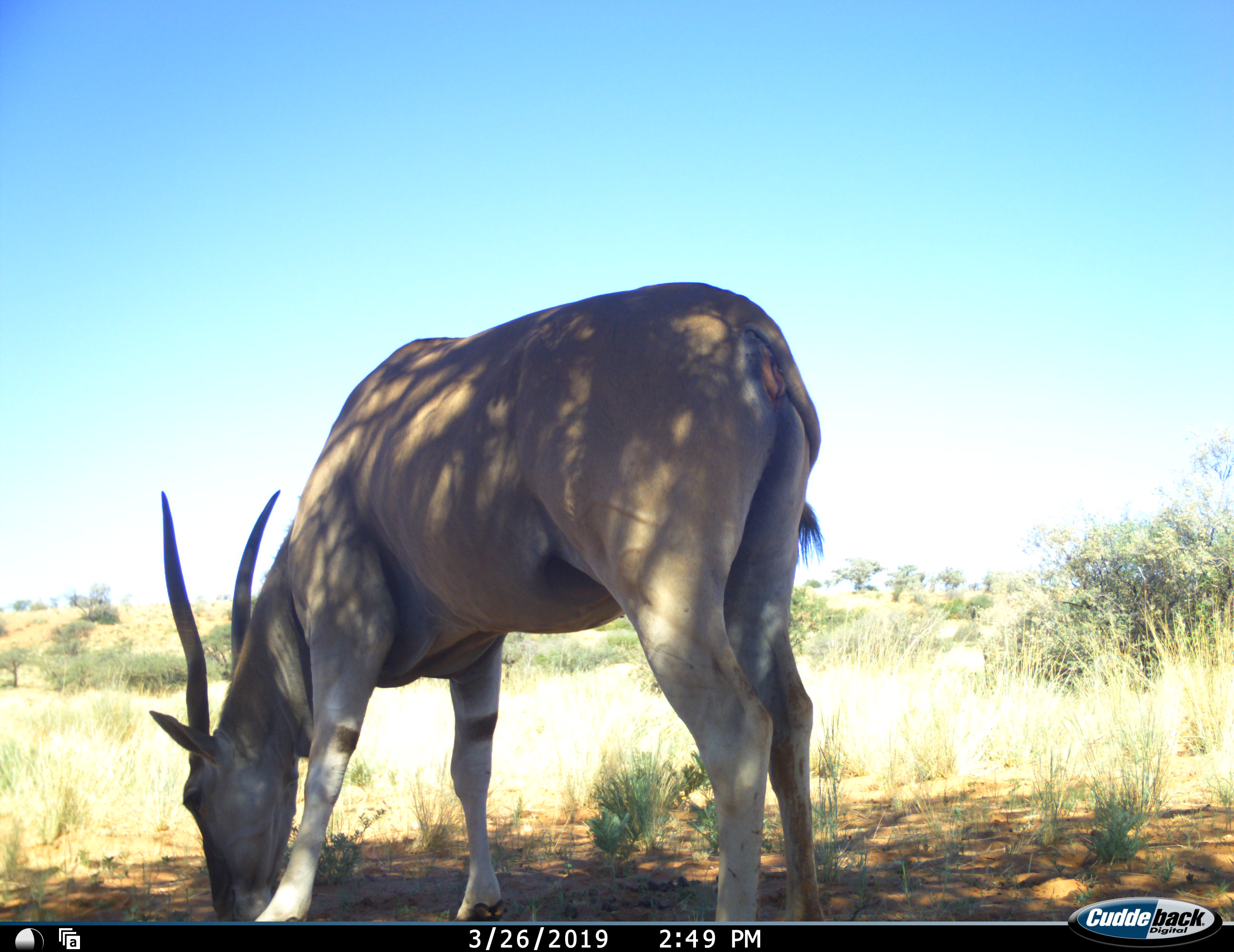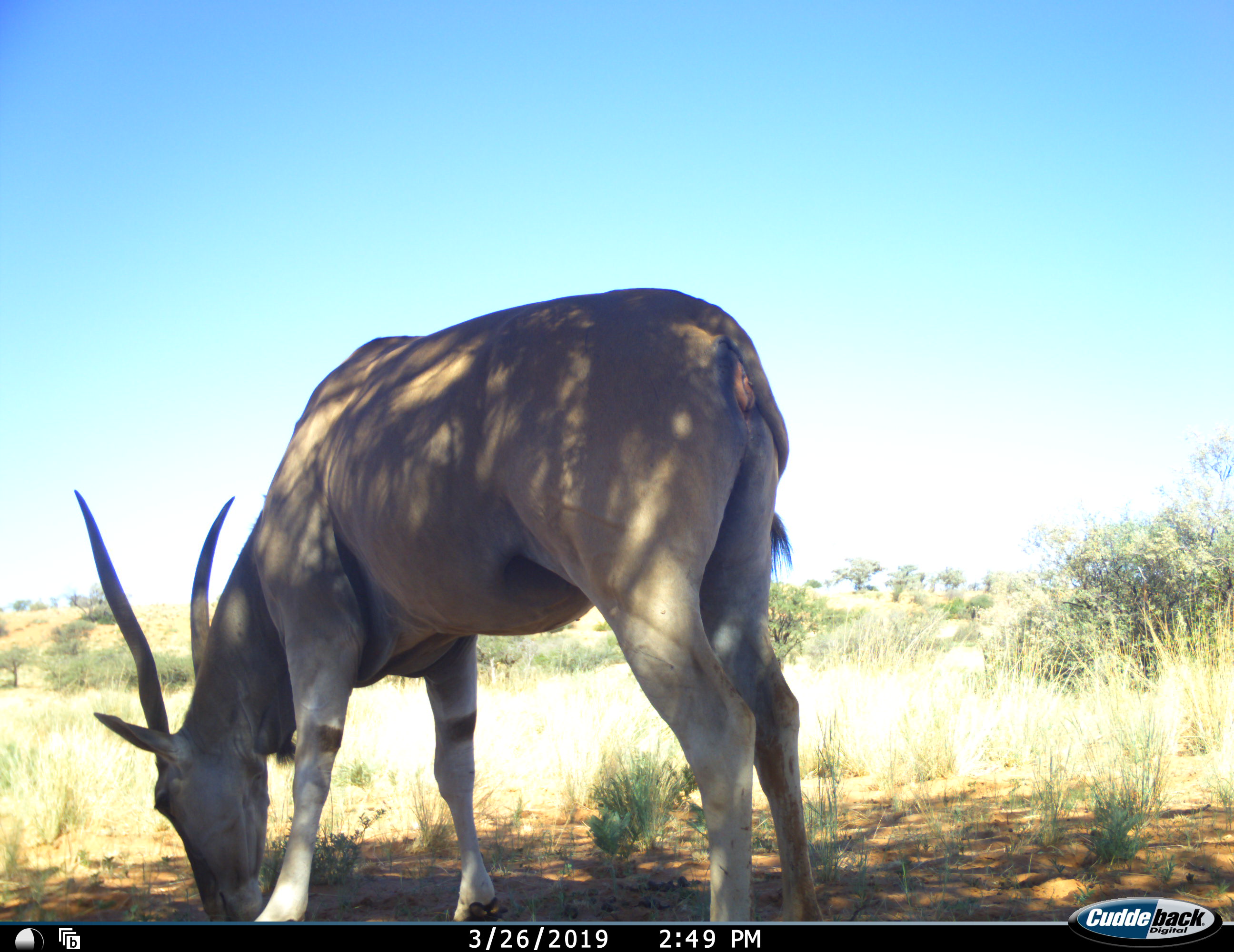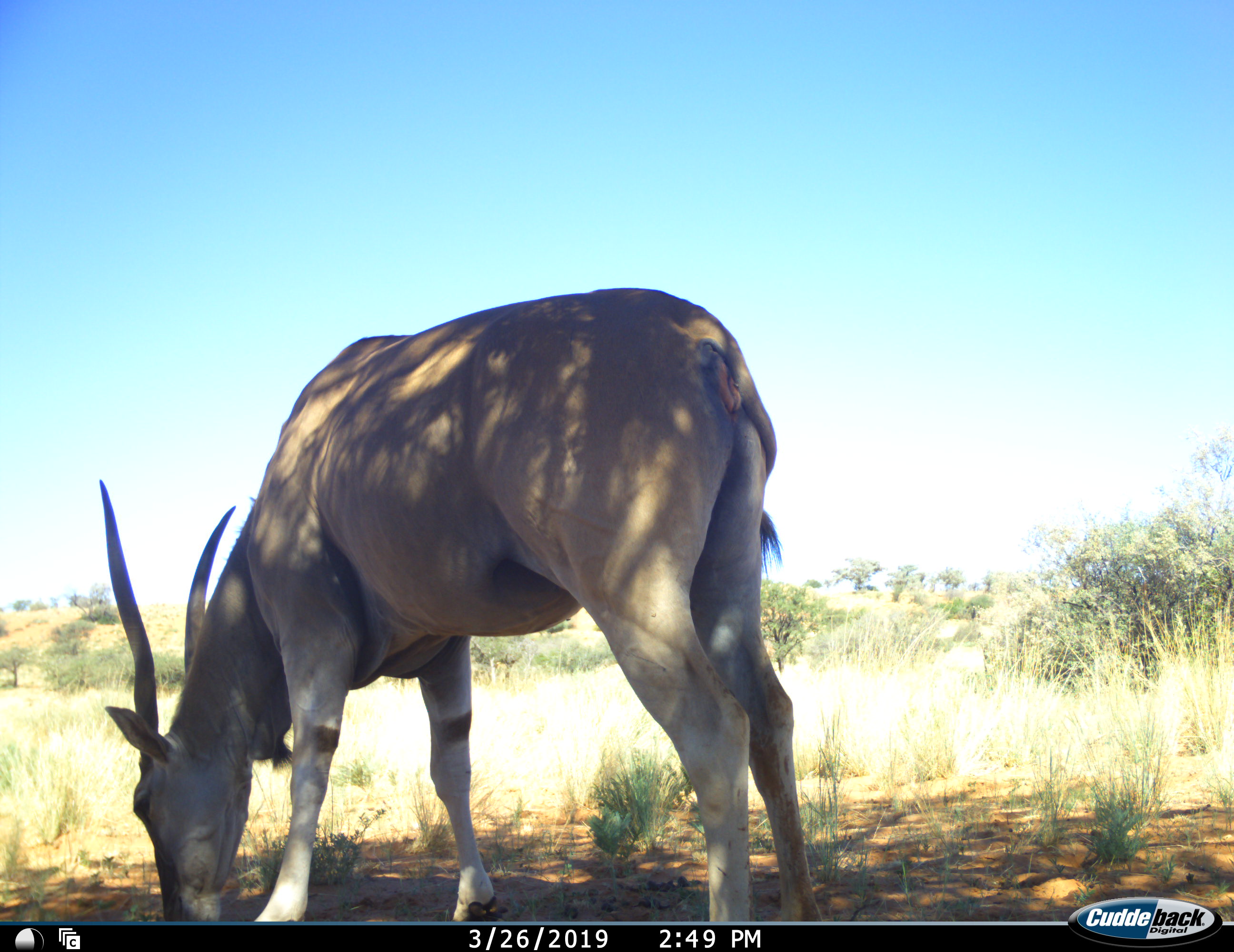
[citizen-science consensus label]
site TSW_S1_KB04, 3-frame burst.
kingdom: Animalia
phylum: Chordata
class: Mammalia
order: Artiodactyla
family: Bovidae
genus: Tragelaphus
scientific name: Tragelaphus oryx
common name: eland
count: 1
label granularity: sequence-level